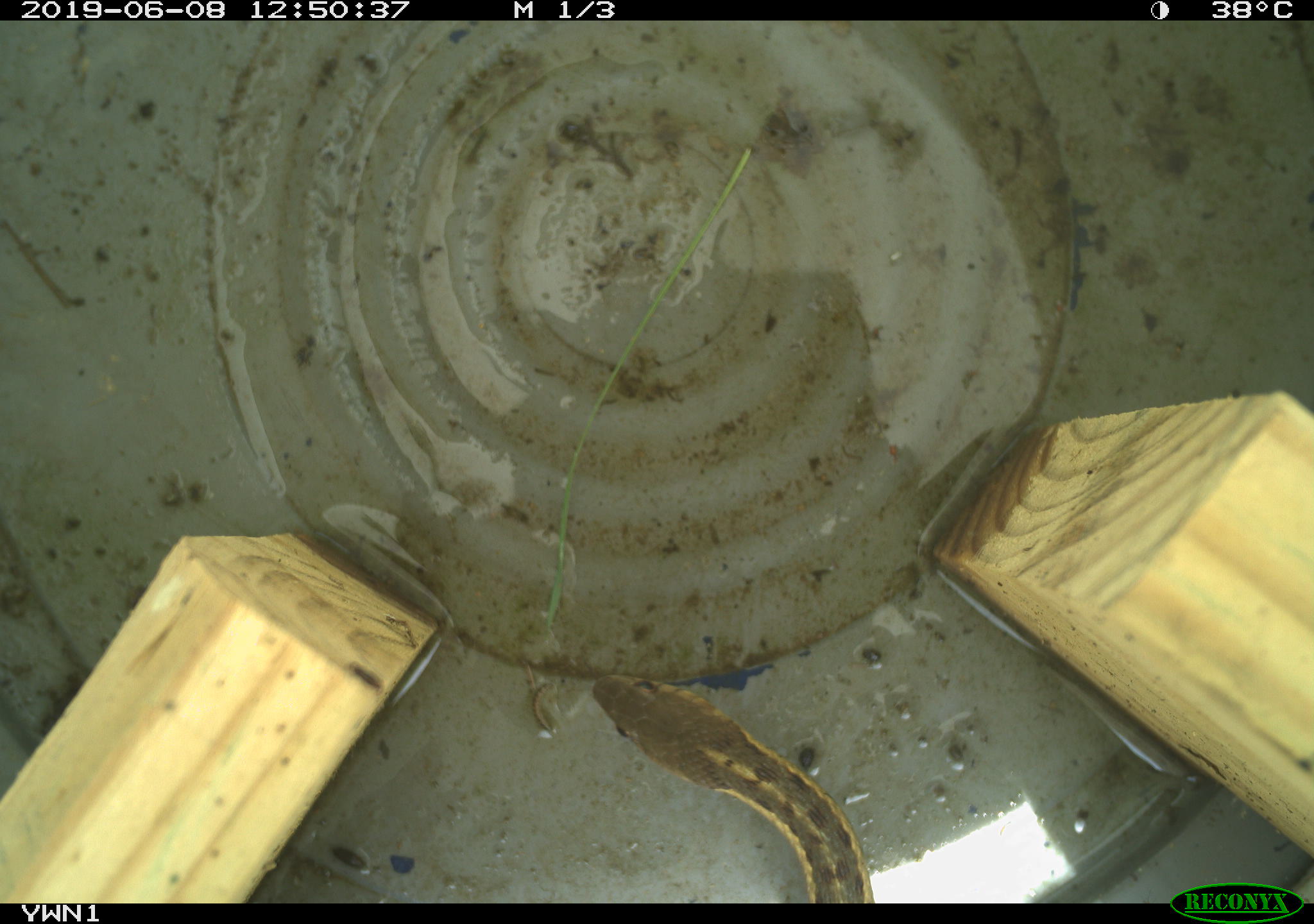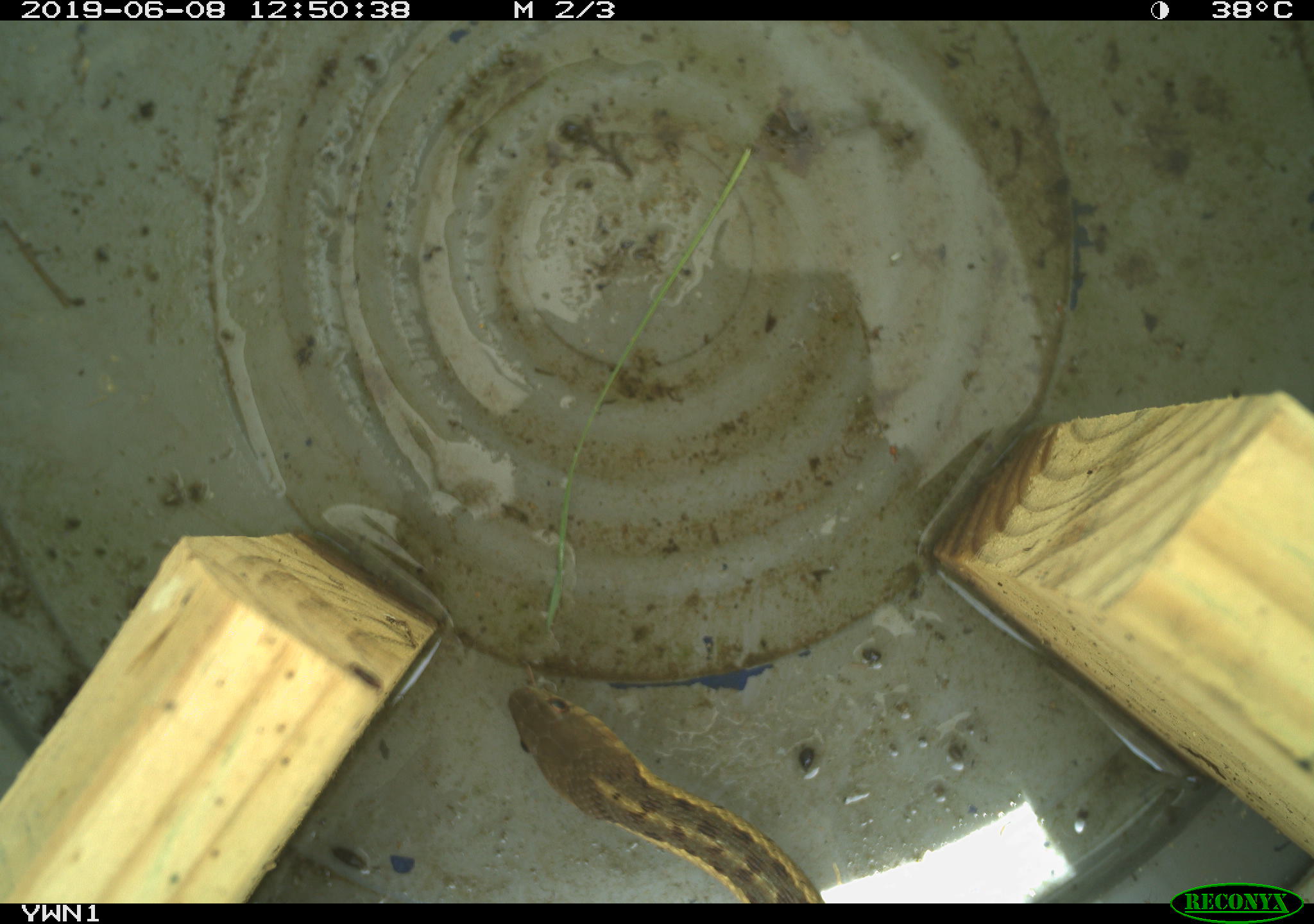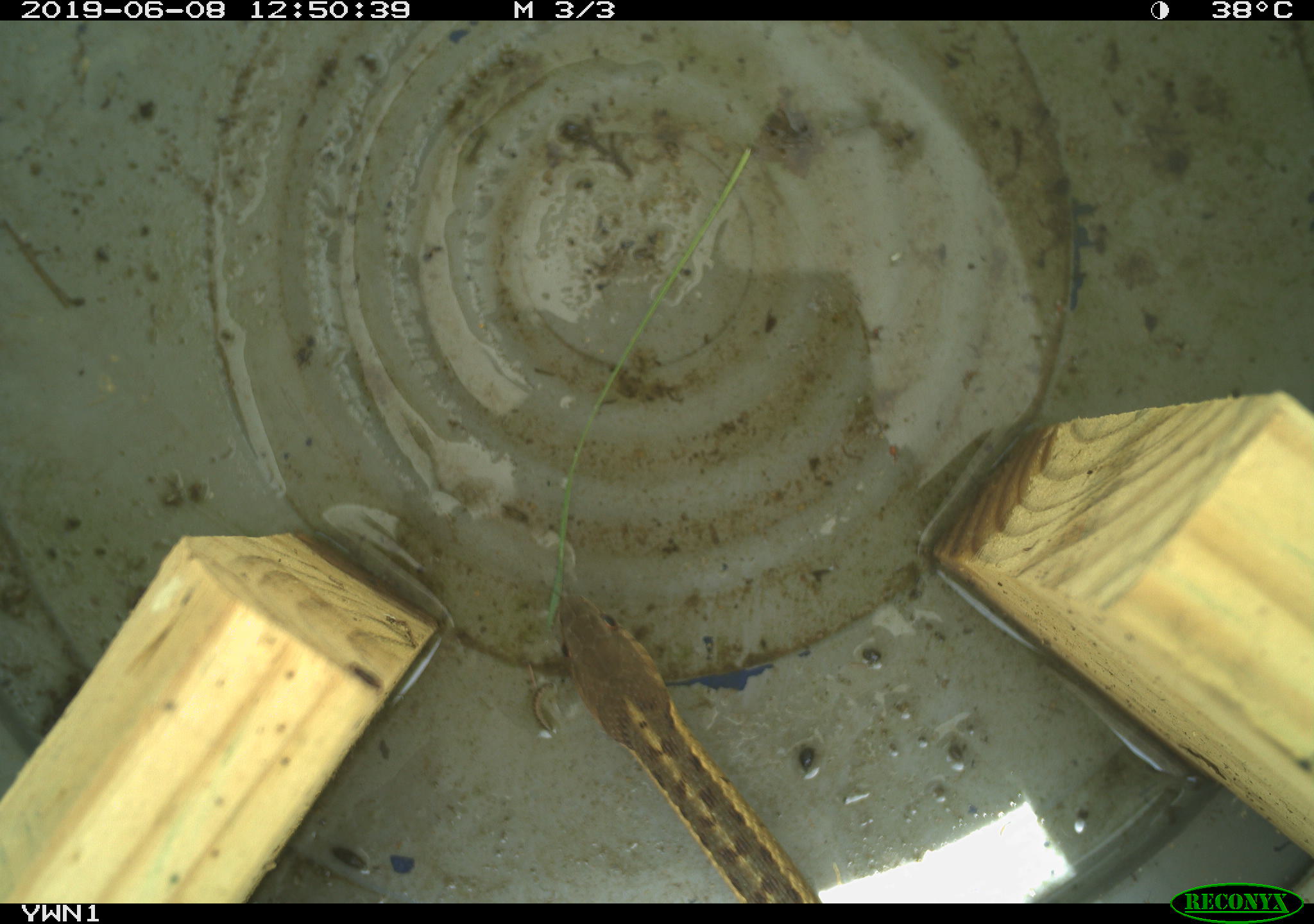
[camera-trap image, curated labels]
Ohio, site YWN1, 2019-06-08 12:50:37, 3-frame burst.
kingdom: Animalia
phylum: Chordata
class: Reptilia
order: Squamata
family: Colubridae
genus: Thamnophis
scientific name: Thamnophis sirtalis sirtalis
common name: eastern gartersnake